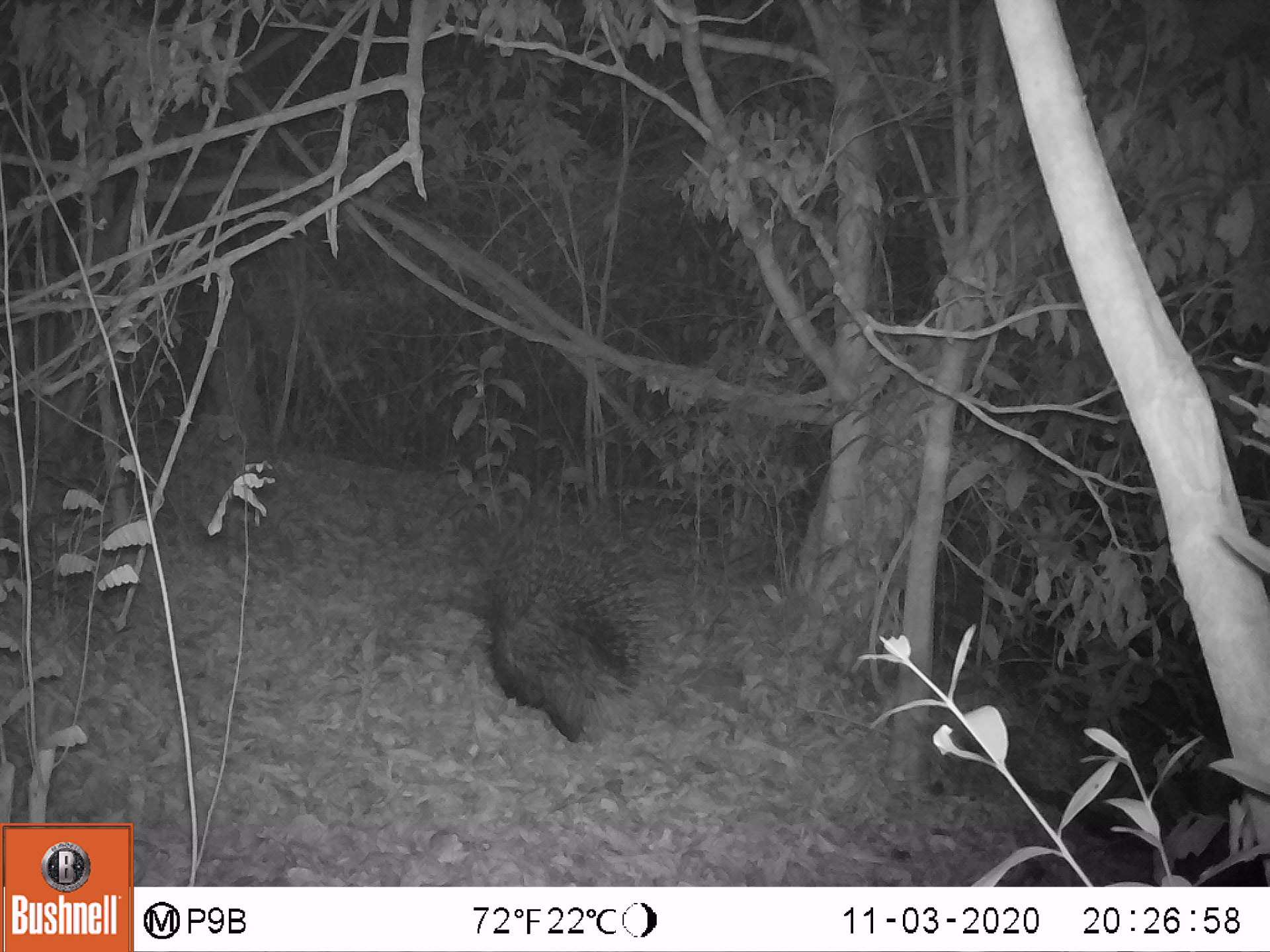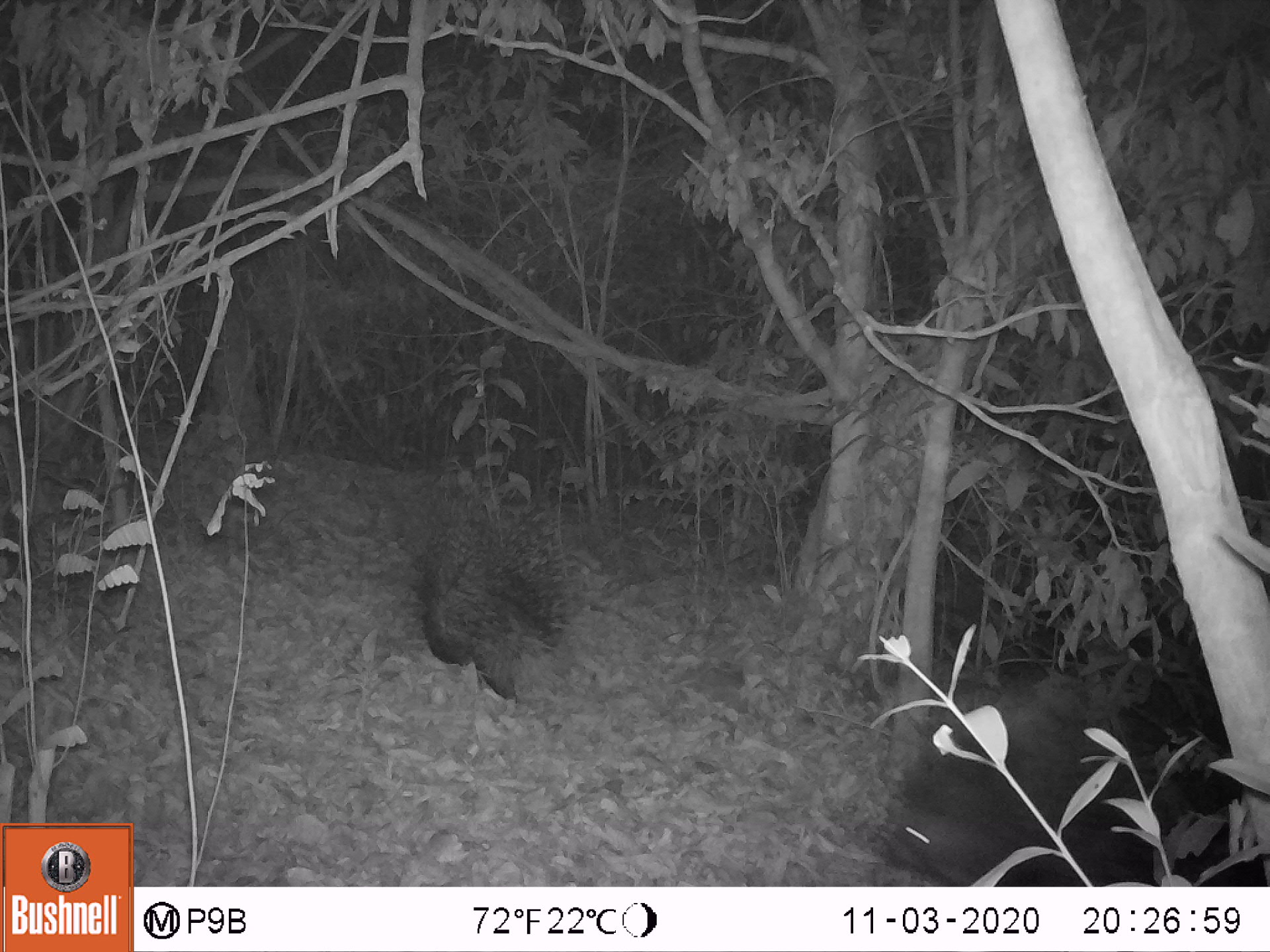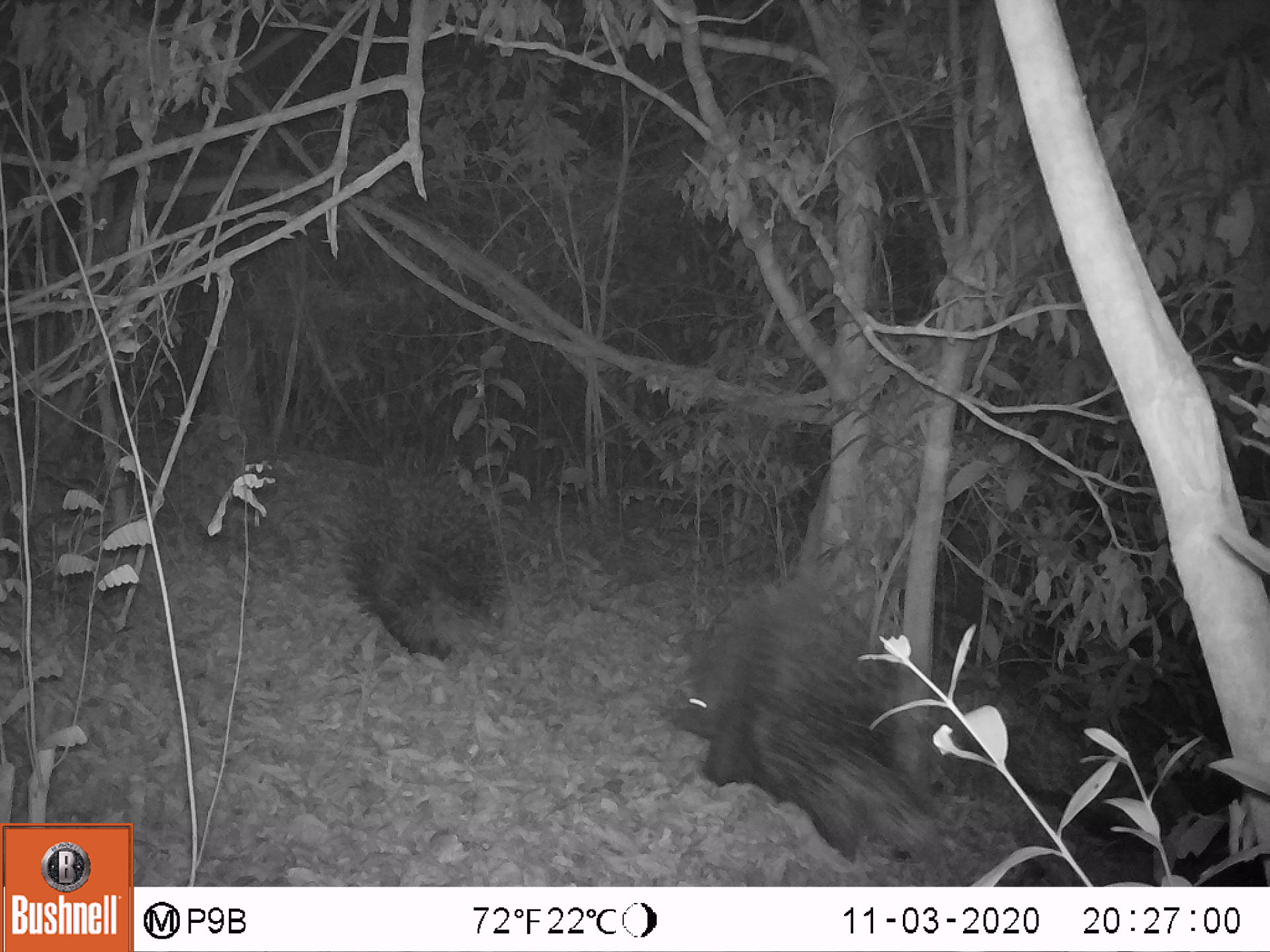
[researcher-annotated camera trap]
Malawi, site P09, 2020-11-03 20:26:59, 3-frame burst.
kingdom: Animalia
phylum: Chordata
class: Mammalia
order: Rodentia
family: Hystricidae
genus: Hystrix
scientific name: Hystrix africaeaustralis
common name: cape porcupine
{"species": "cape porcupine (Hystrix africaeaustralis)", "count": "1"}